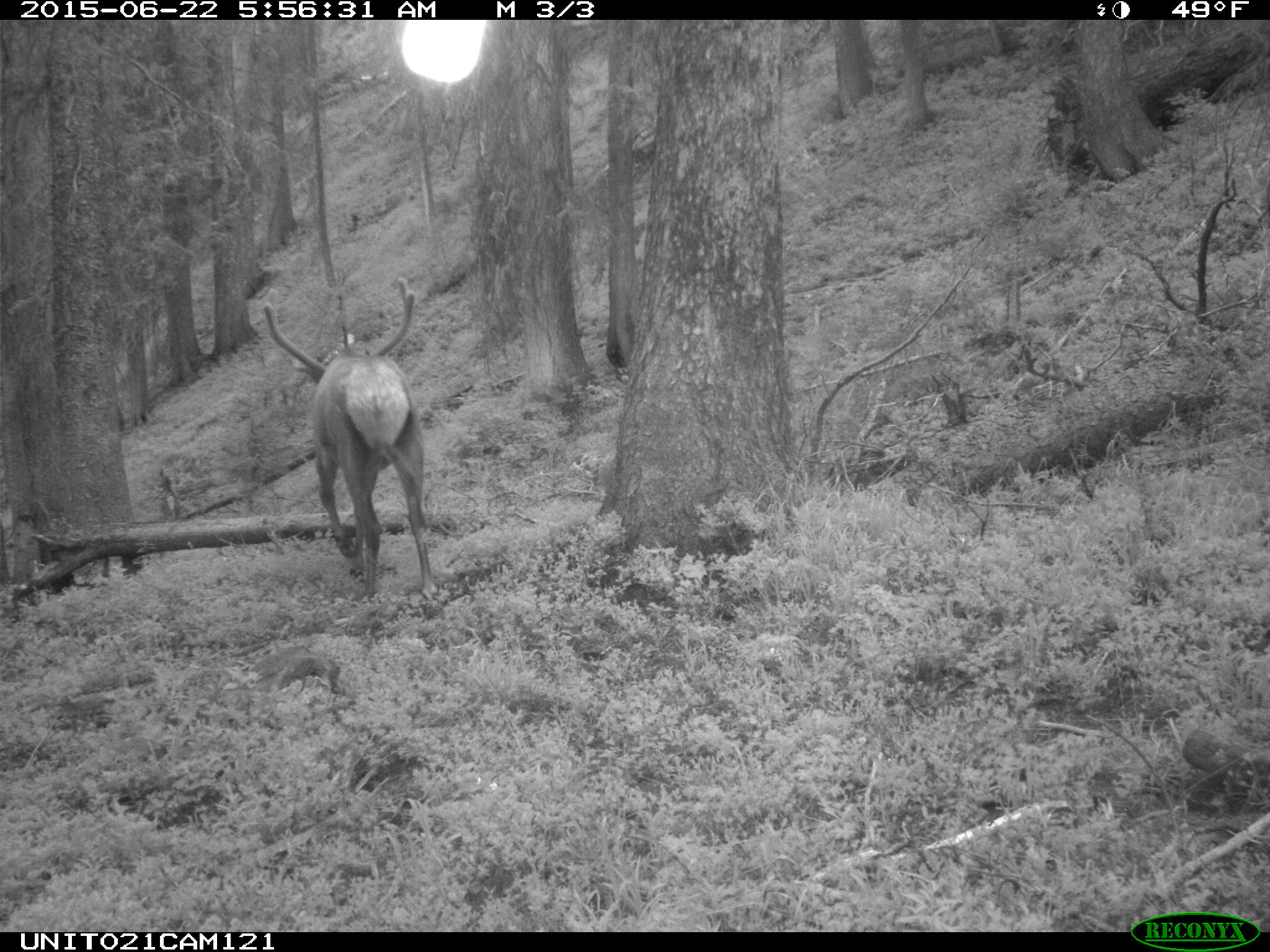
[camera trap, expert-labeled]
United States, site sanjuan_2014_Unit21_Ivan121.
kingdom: Animalia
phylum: Chordata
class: Mammalia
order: Artiodactyla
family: Cervidae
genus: Cervus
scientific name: Cervus elaphus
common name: red deer